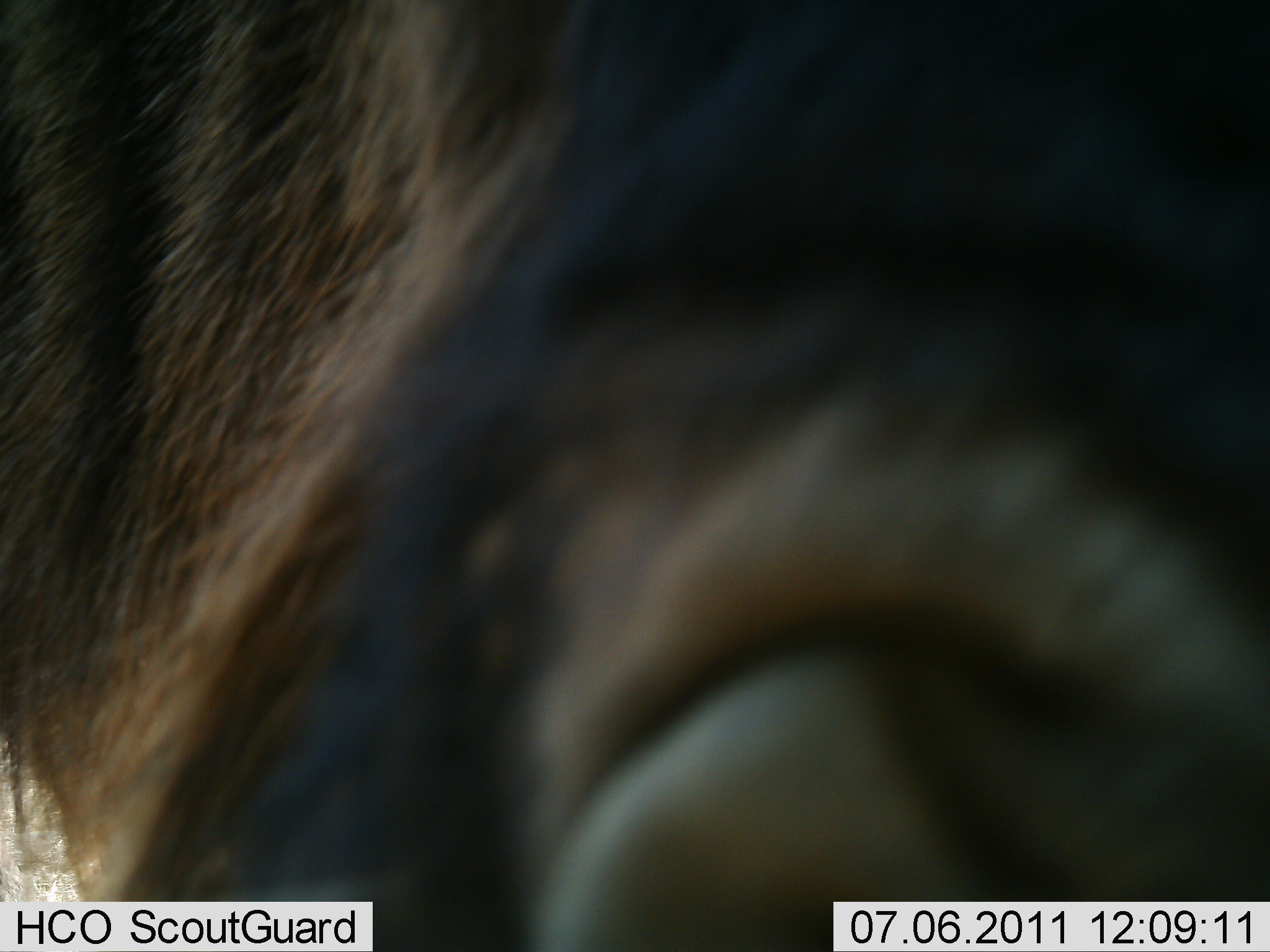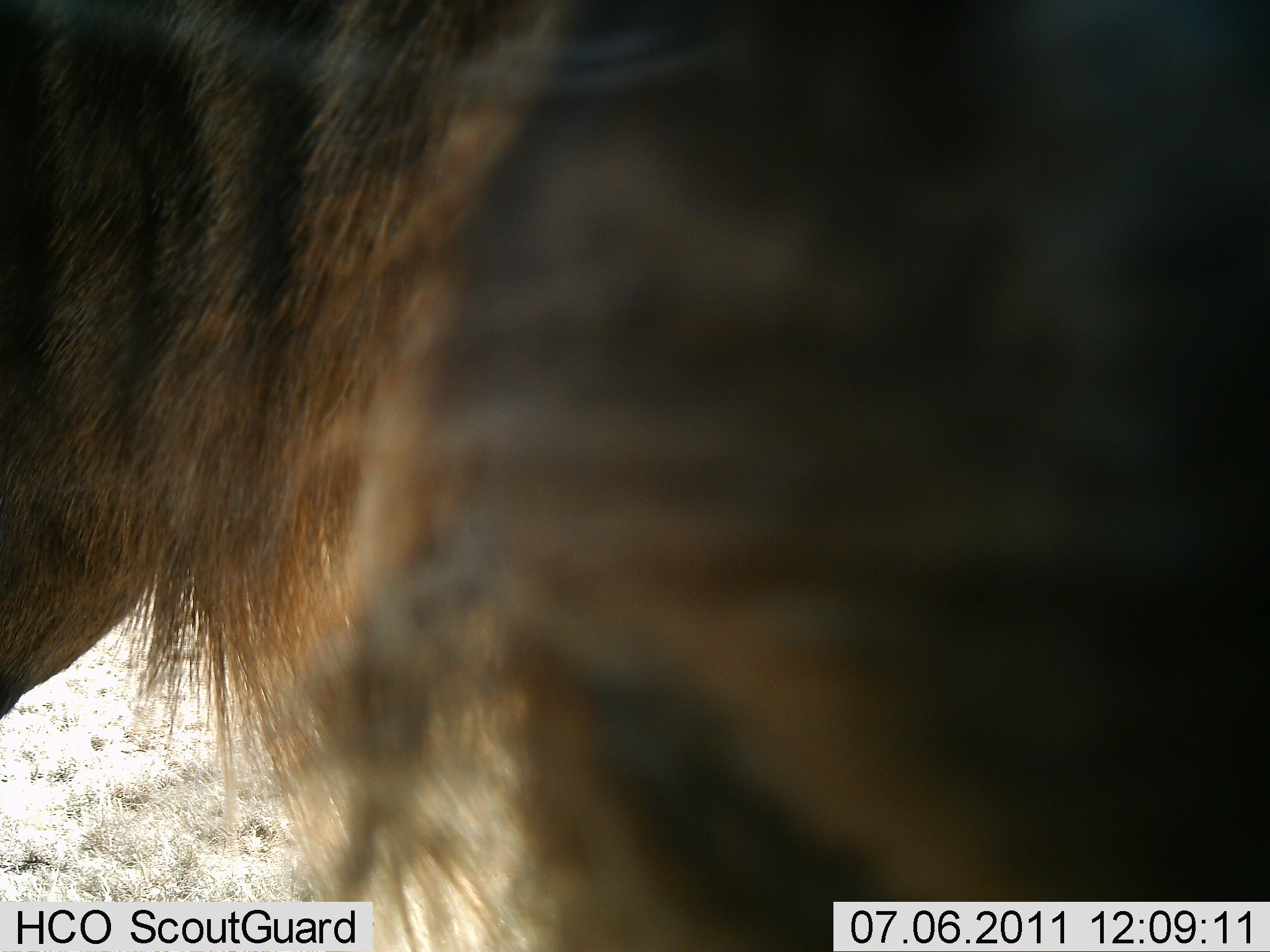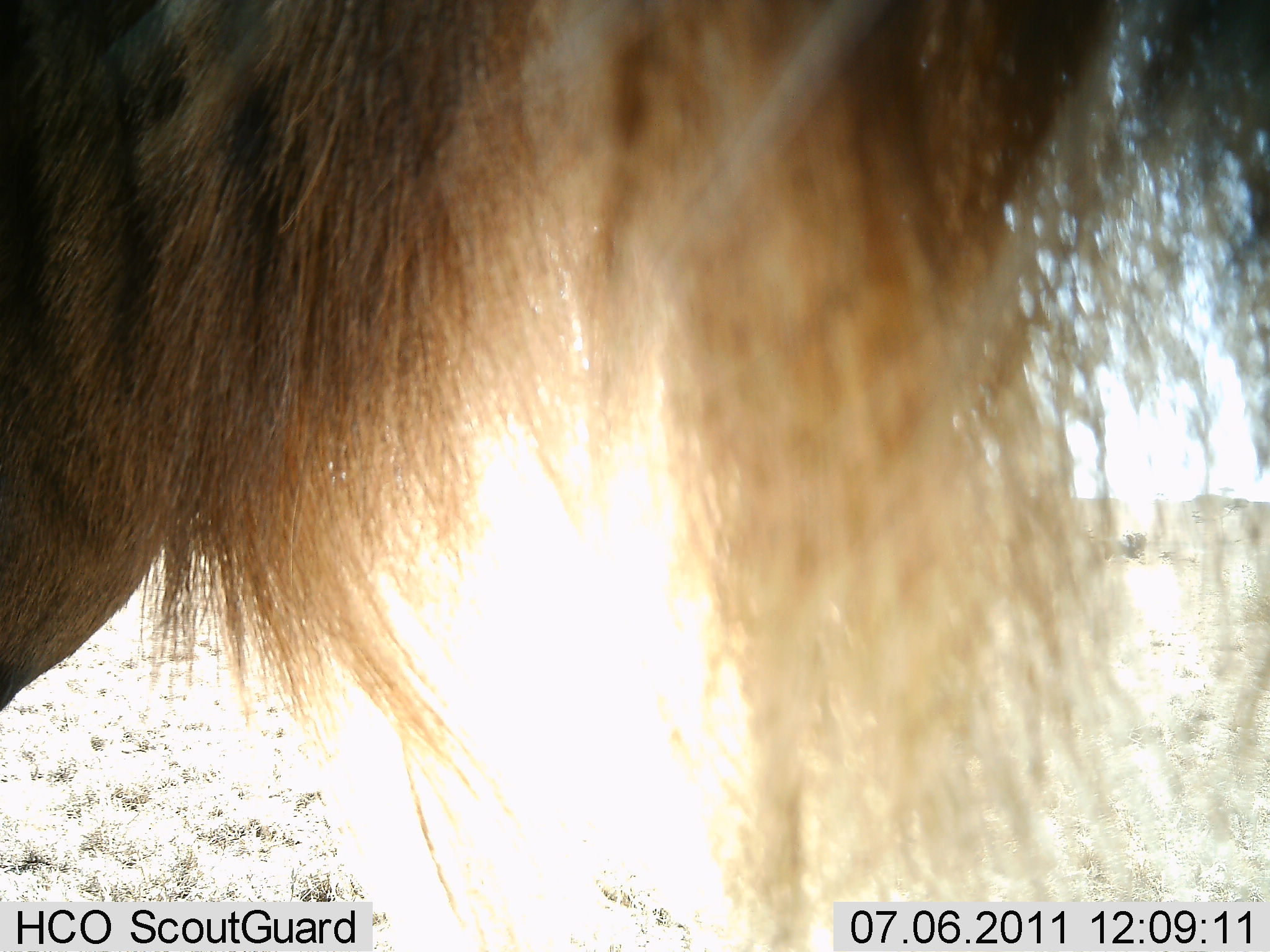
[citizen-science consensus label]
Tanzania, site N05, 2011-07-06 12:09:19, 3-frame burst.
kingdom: Animalia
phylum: Chordata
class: Mammalia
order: Artiodactyla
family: Bovidae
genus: Connochaetes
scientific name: Connochaetes taurinus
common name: blue wildebeest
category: wildebeest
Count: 1.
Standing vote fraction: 60%.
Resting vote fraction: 0%.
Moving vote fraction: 10%.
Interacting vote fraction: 30%.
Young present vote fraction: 0%.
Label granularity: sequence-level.